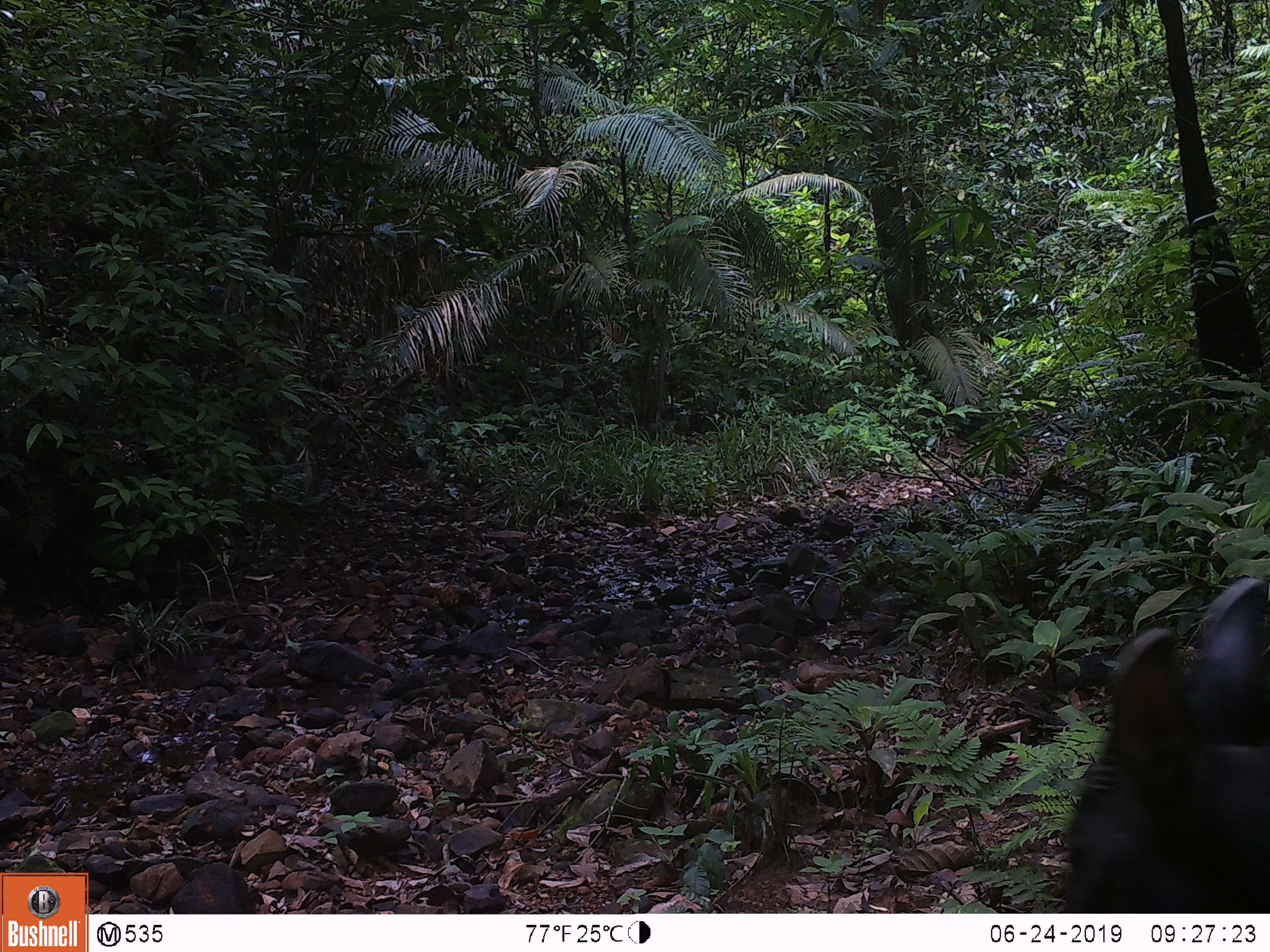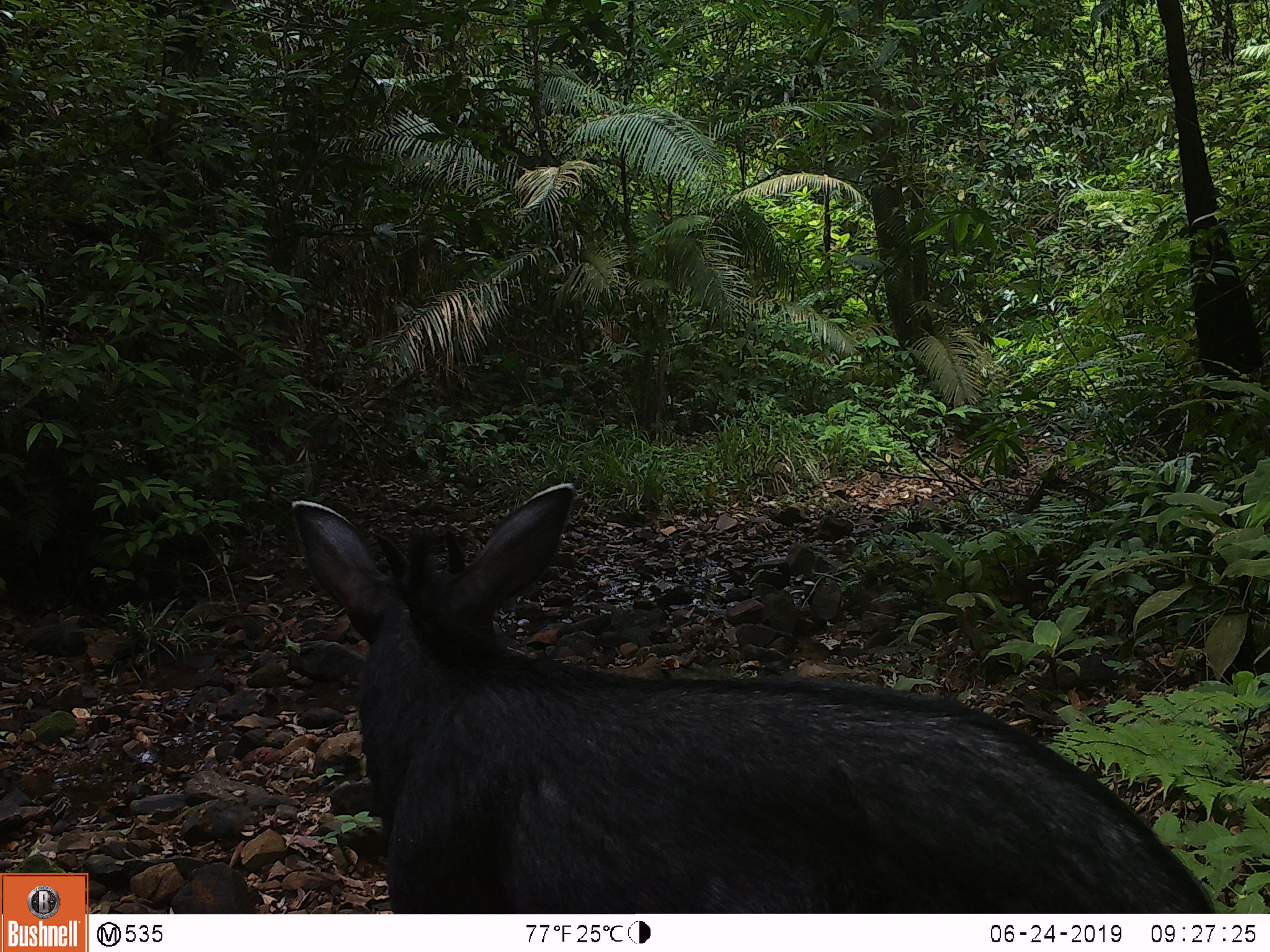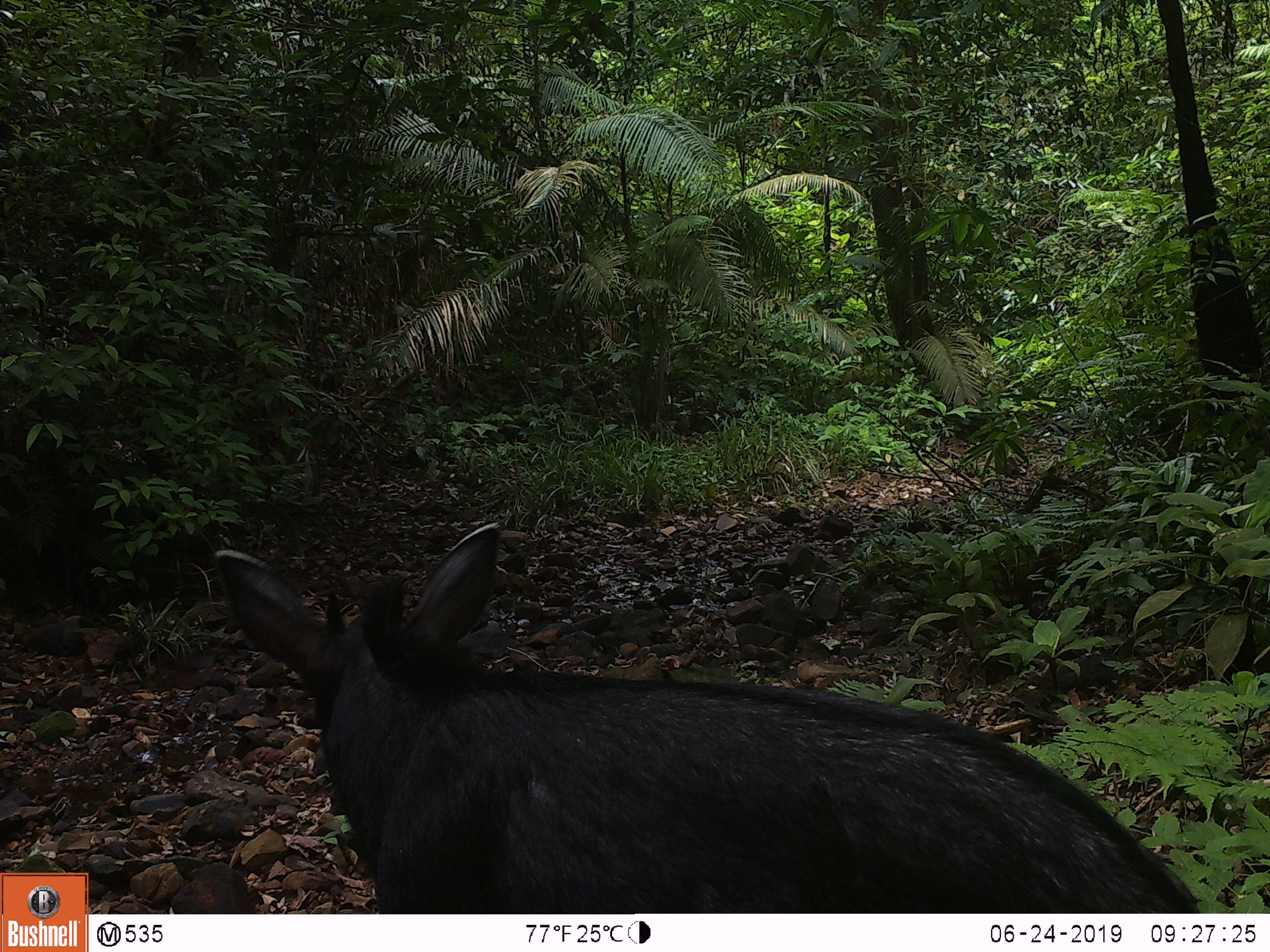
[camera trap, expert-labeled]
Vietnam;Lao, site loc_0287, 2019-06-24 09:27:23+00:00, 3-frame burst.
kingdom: Animalia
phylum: Chordata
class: Mammalia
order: Artiodactyla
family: Bovidae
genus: Capricornis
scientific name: Capricornis sumatraensis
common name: chinese serow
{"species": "chinese serow (Capricornis sumatraensis)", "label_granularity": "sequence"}